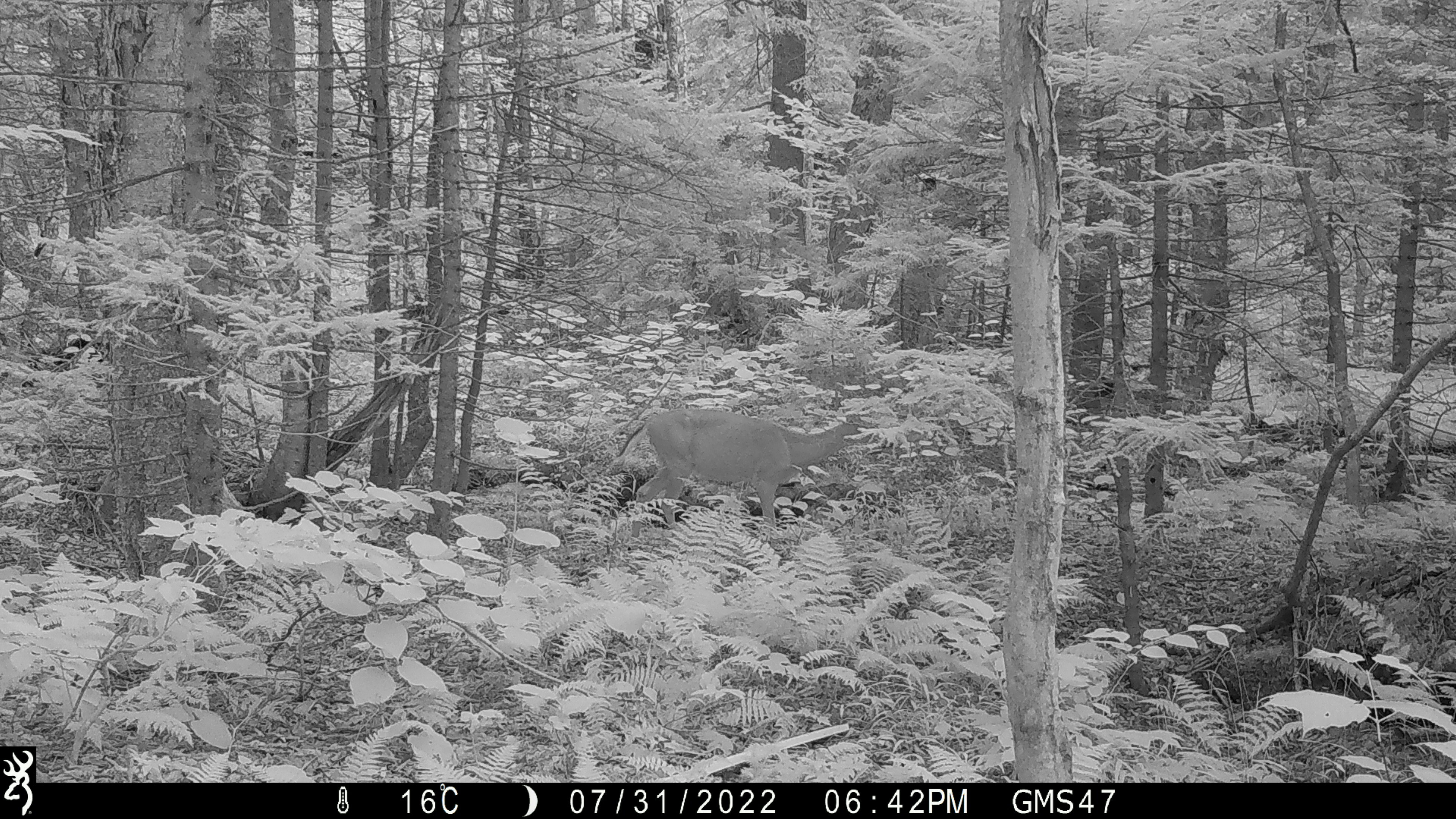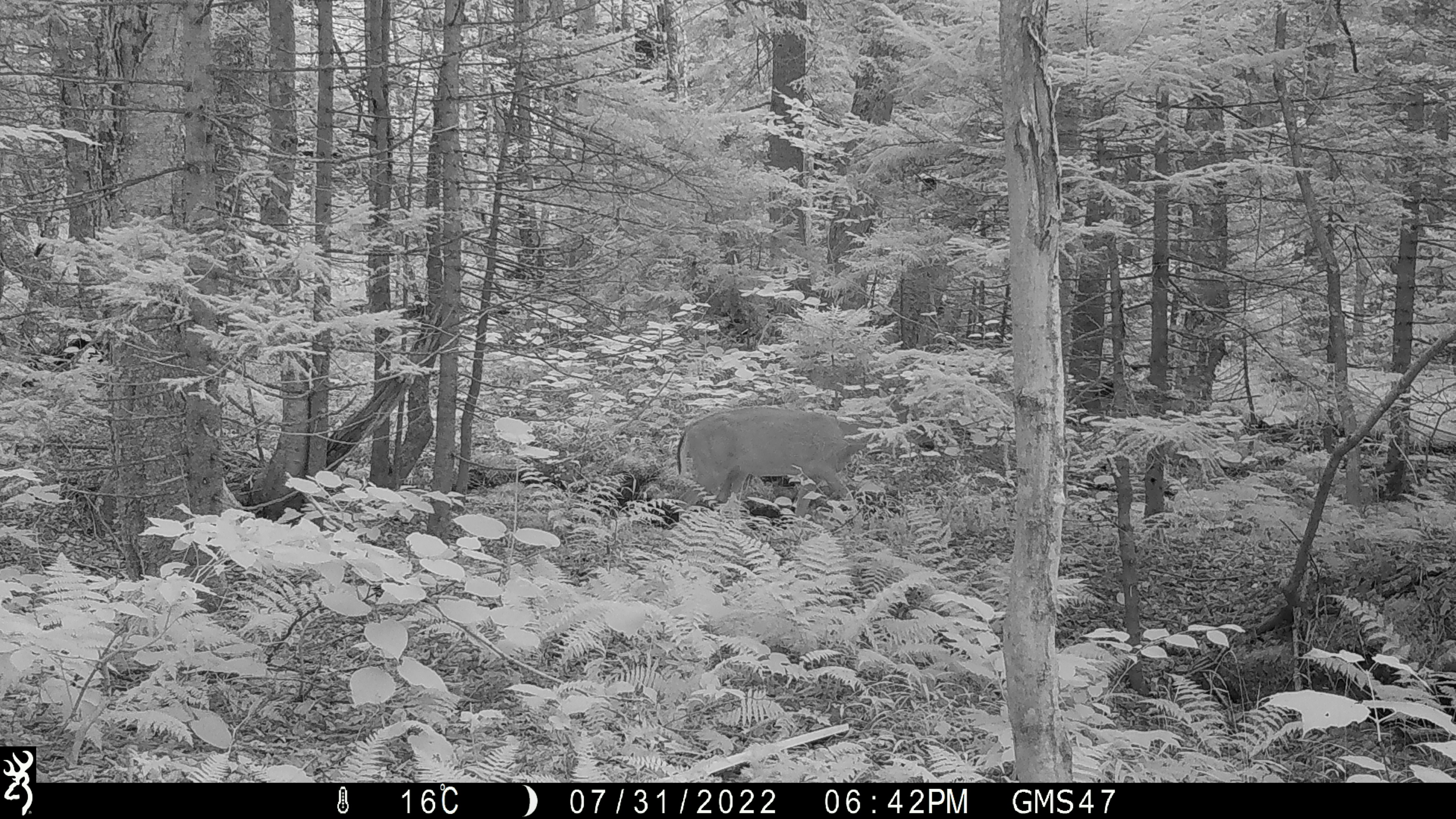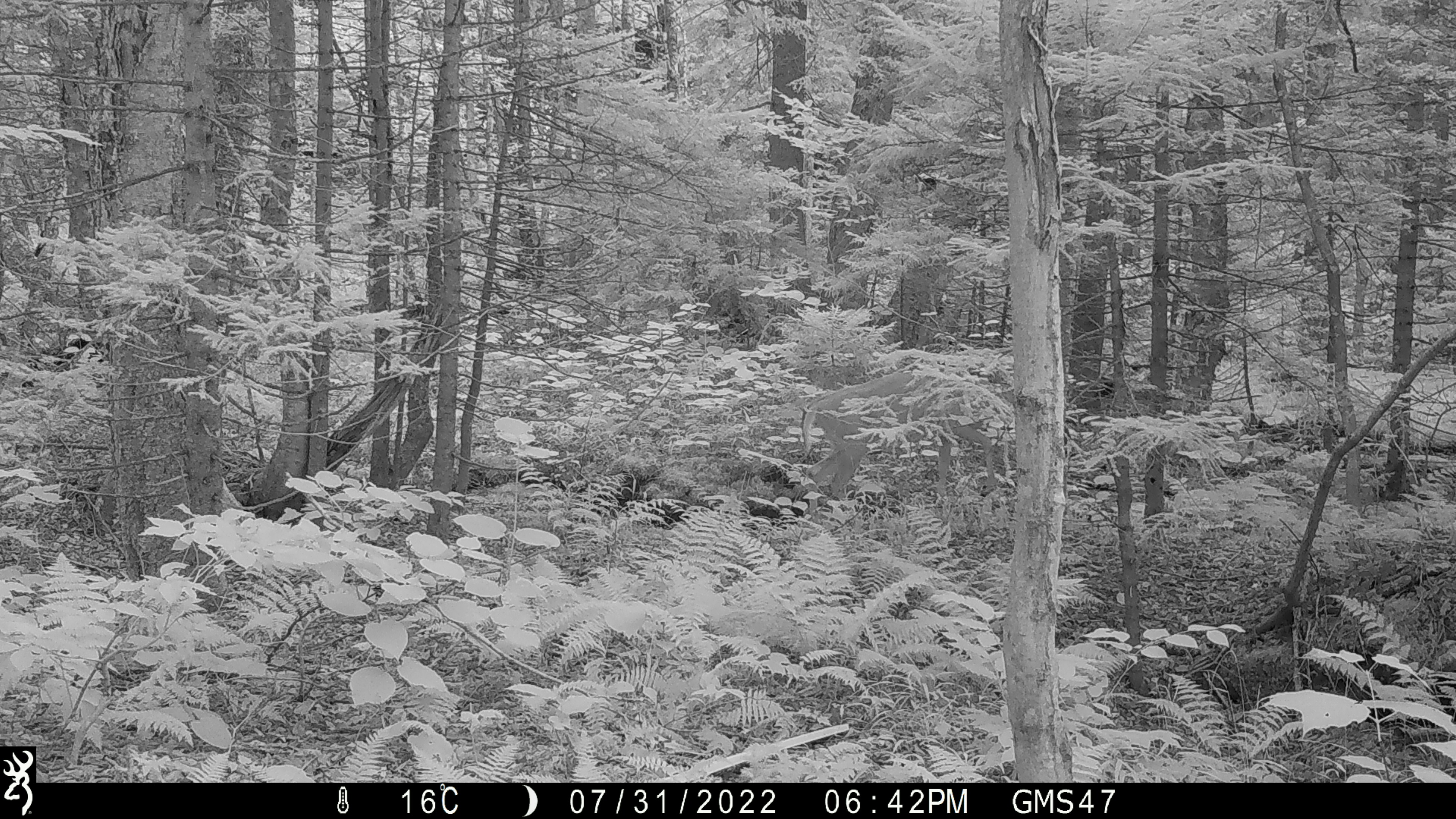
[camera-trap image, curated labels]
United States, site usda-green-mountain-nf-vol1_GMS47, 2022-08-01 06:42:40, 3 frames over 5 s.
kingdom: Animalia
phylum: Chordata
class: Mammalia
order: Artiodactyla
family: Cervidae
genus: Odocoileus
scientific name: Odocoileus virginianus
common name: white-tailed deer